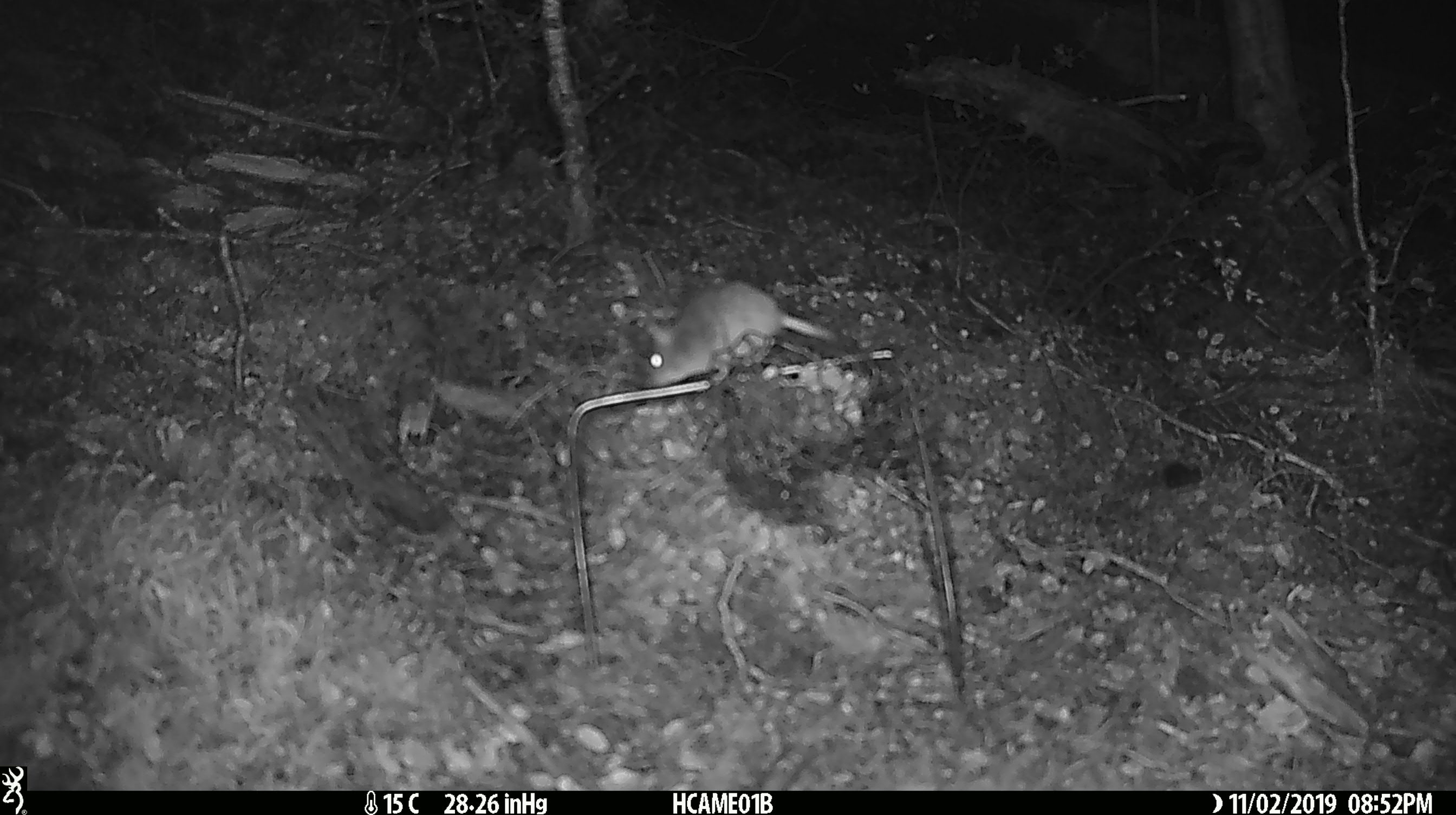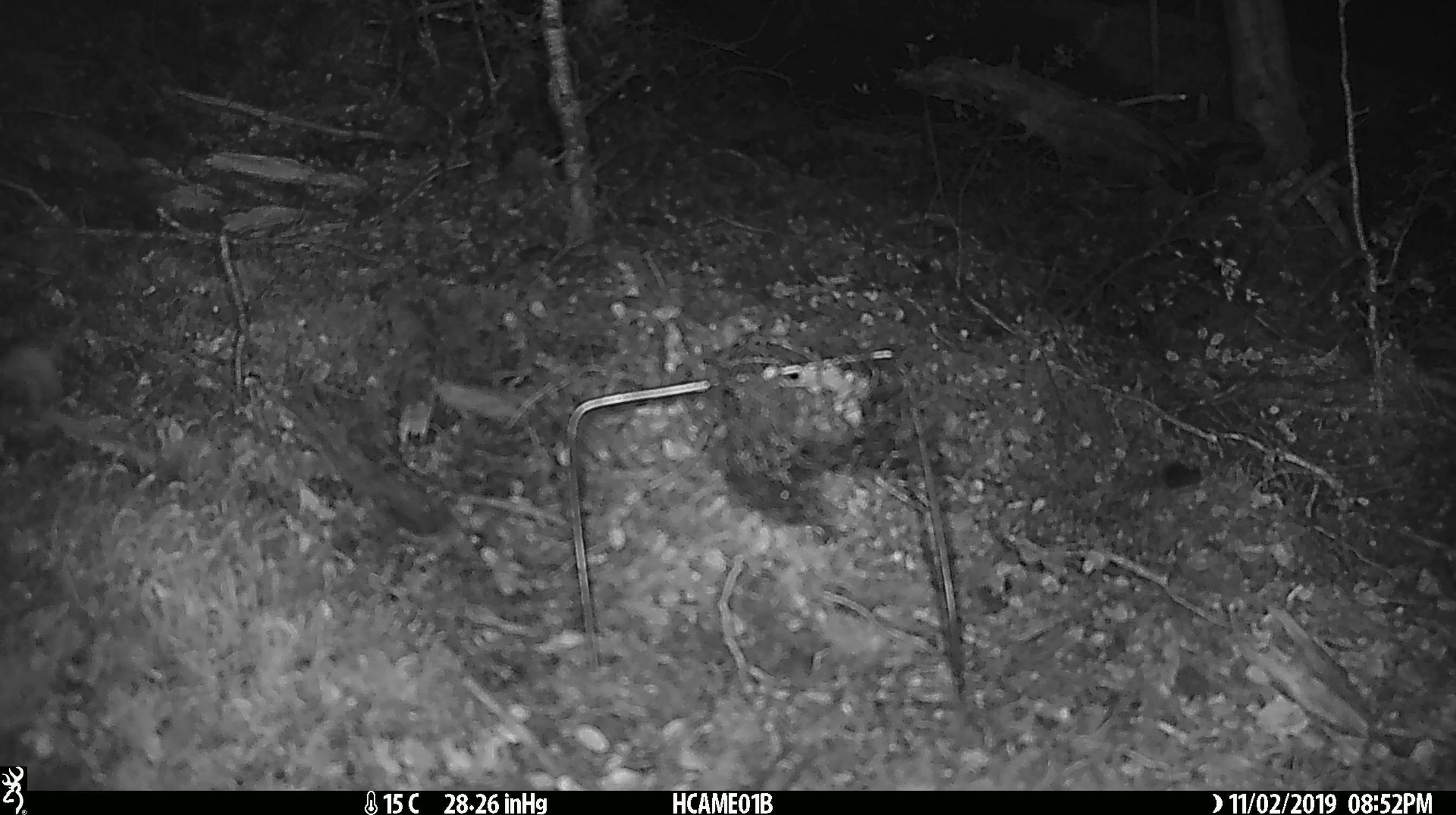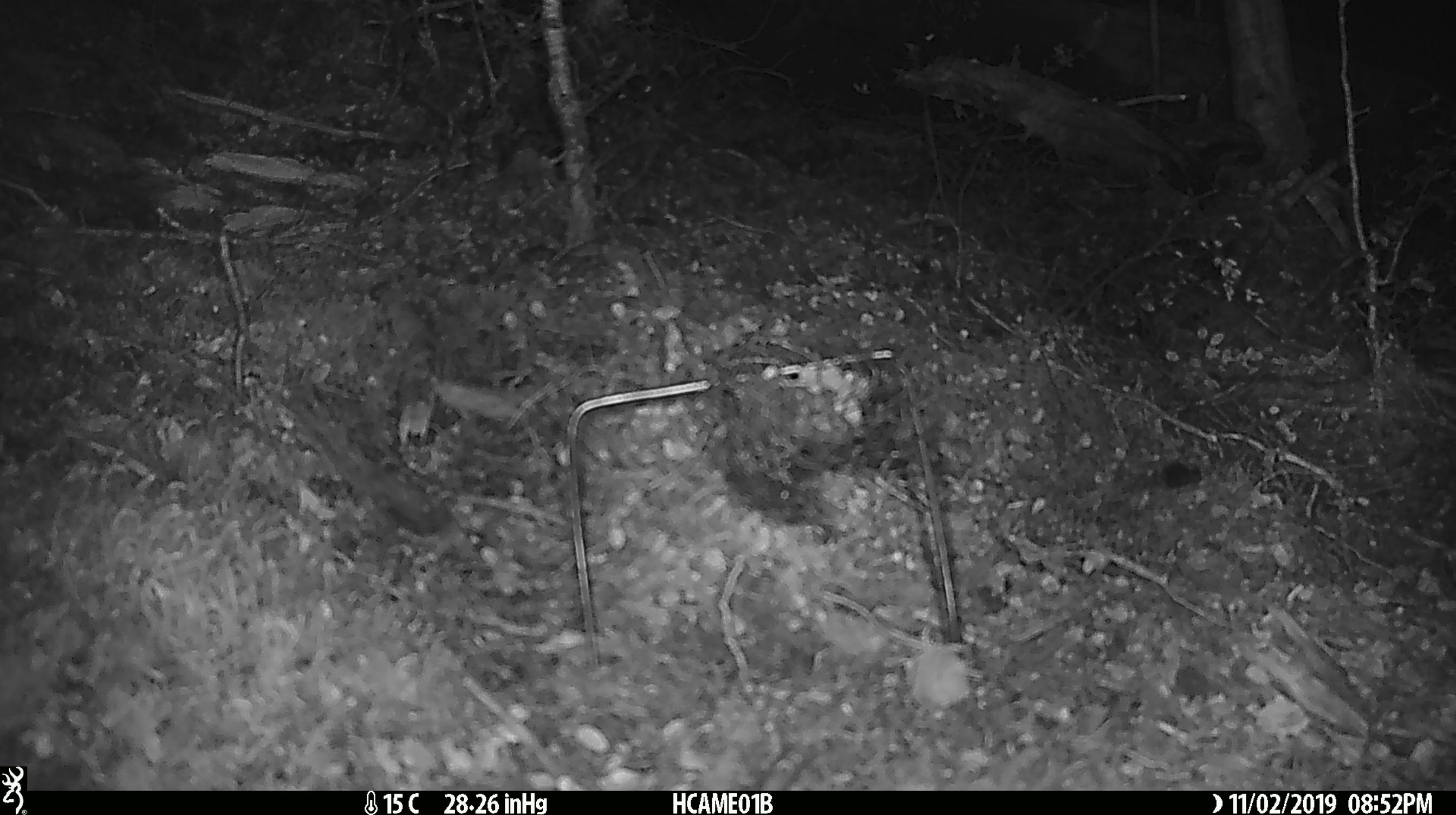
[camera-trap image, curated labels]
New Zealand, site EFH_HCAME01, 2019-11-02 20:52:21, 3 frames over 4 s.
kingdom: Animalia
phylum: Chordata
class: Mammalia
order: Rodentia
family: Muridae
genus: Mus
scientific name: Mus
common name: mouse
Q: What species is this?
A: Mouse (Mus).